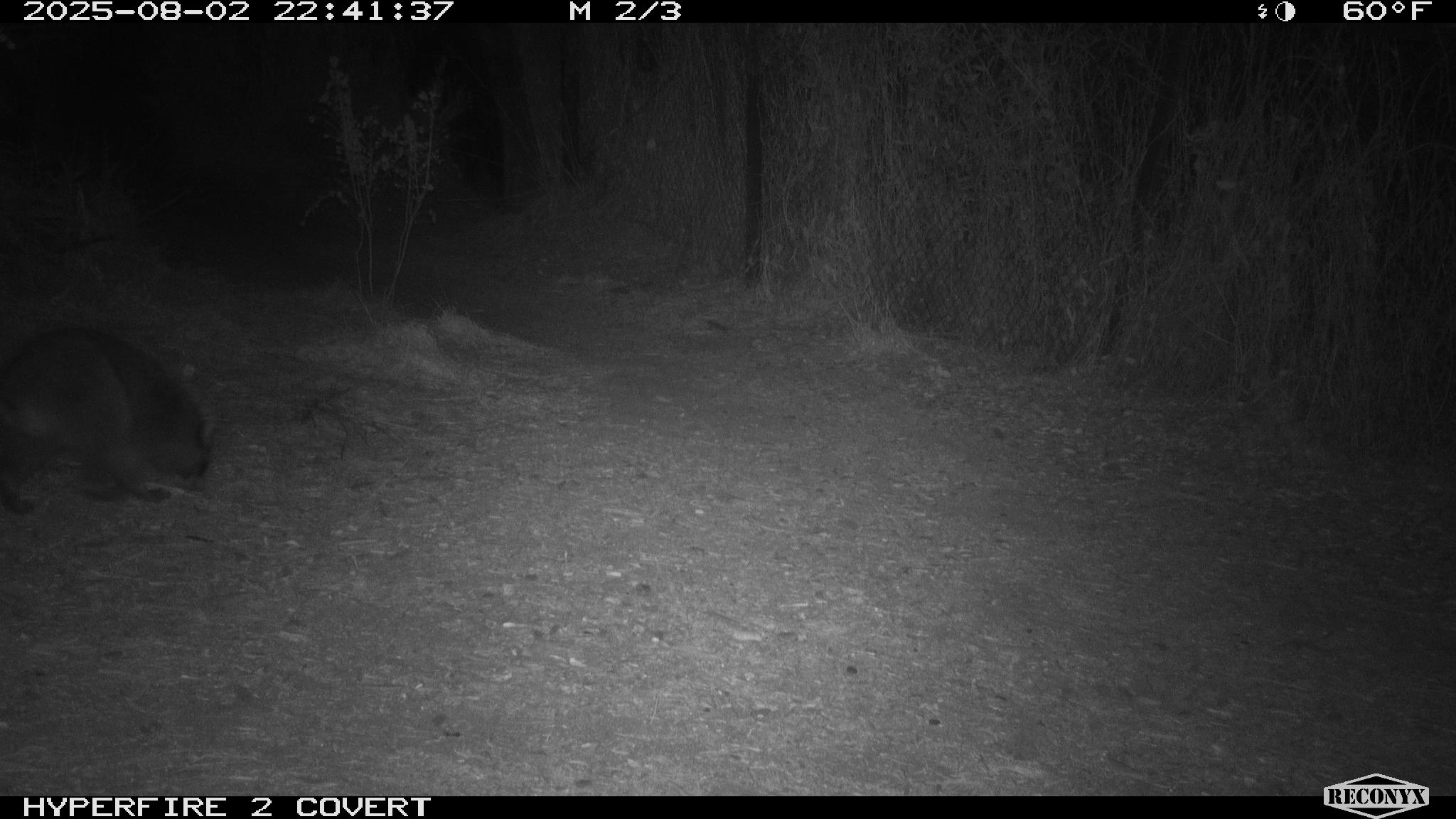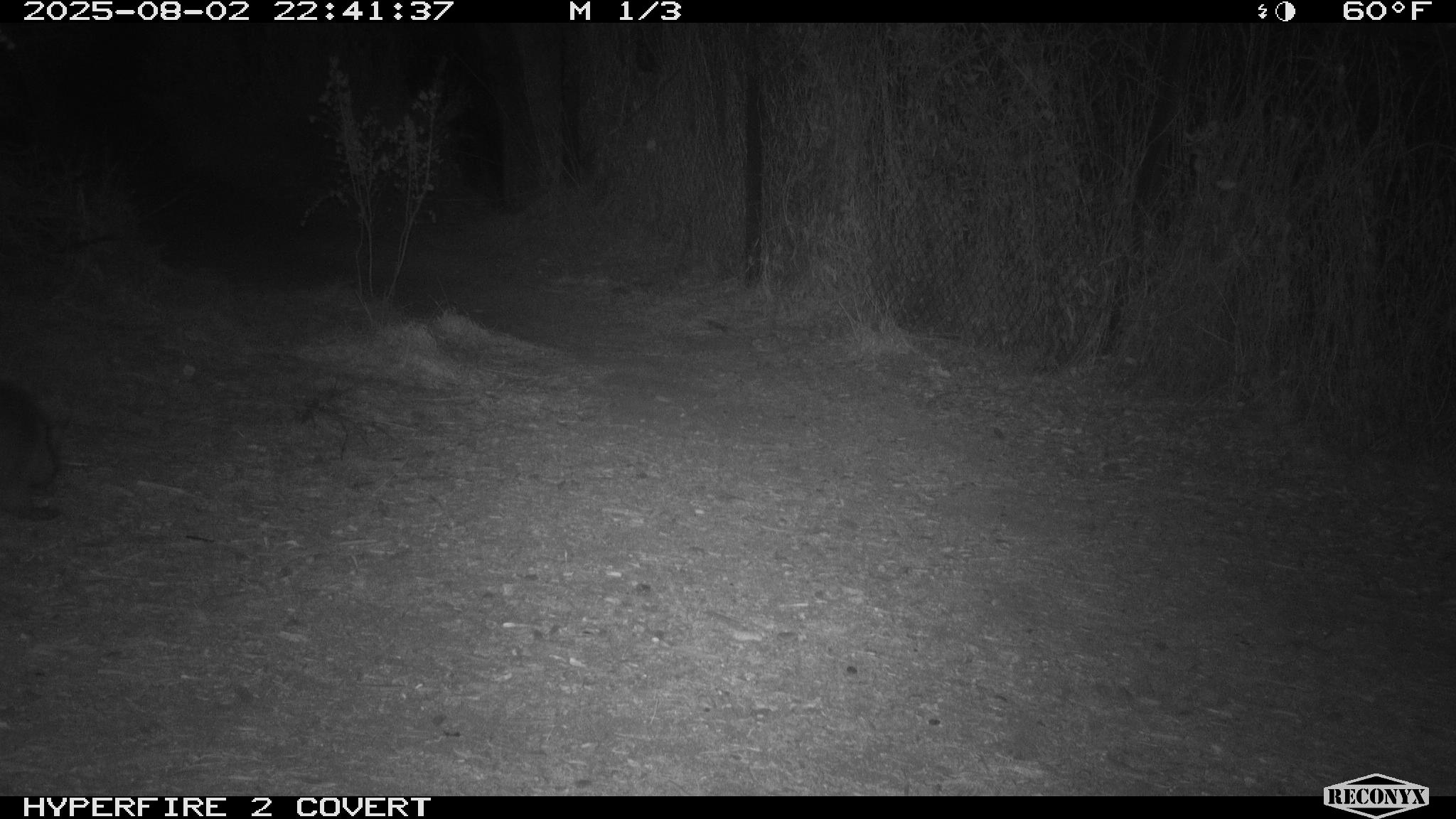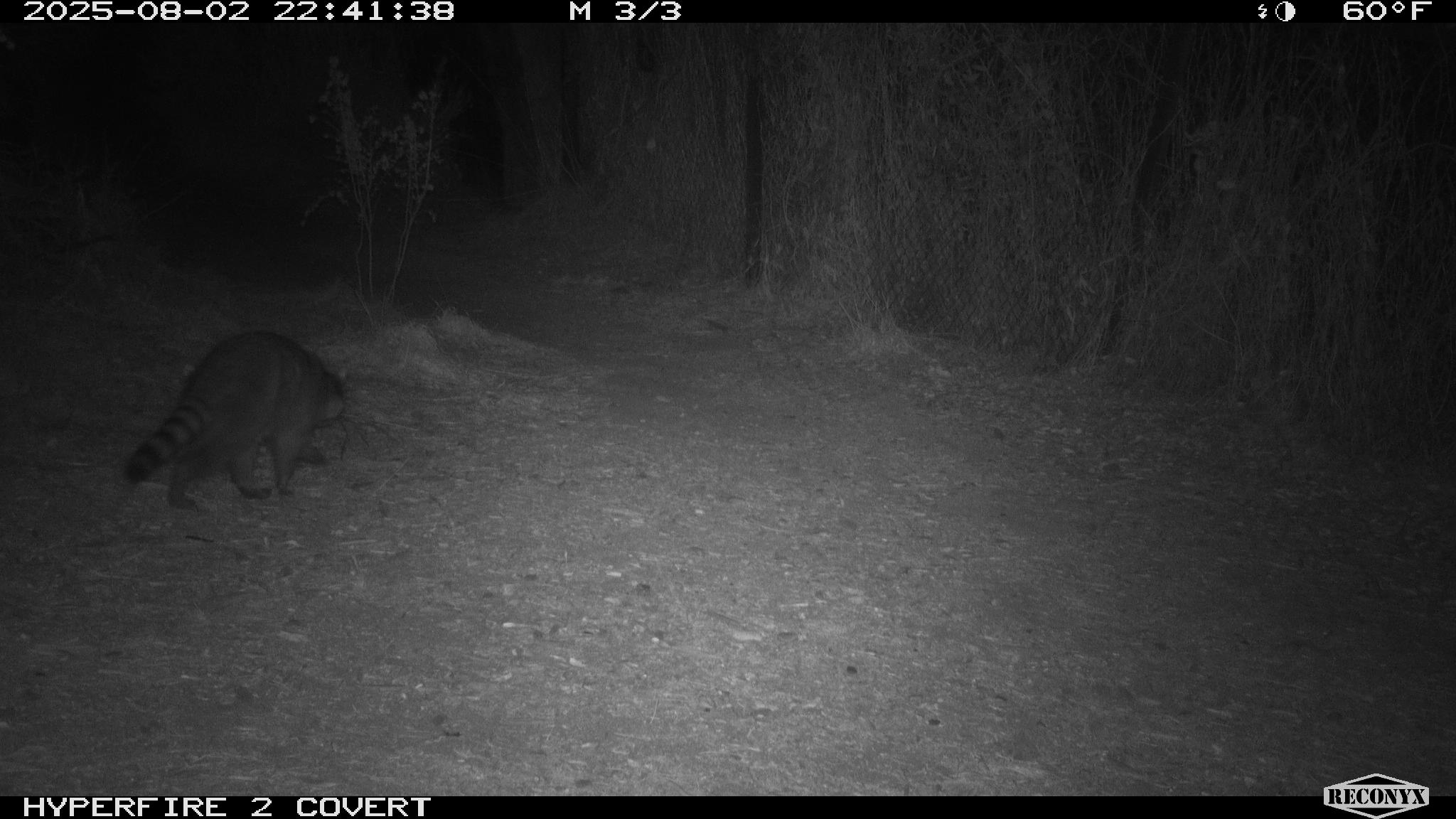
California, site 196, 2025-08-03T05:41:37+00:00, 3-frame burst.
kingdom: Animalia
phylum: Chordata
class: Mammalia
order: Carnivora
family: Procyonidae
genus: Procyon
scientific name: Procyon lotor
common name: raccoon